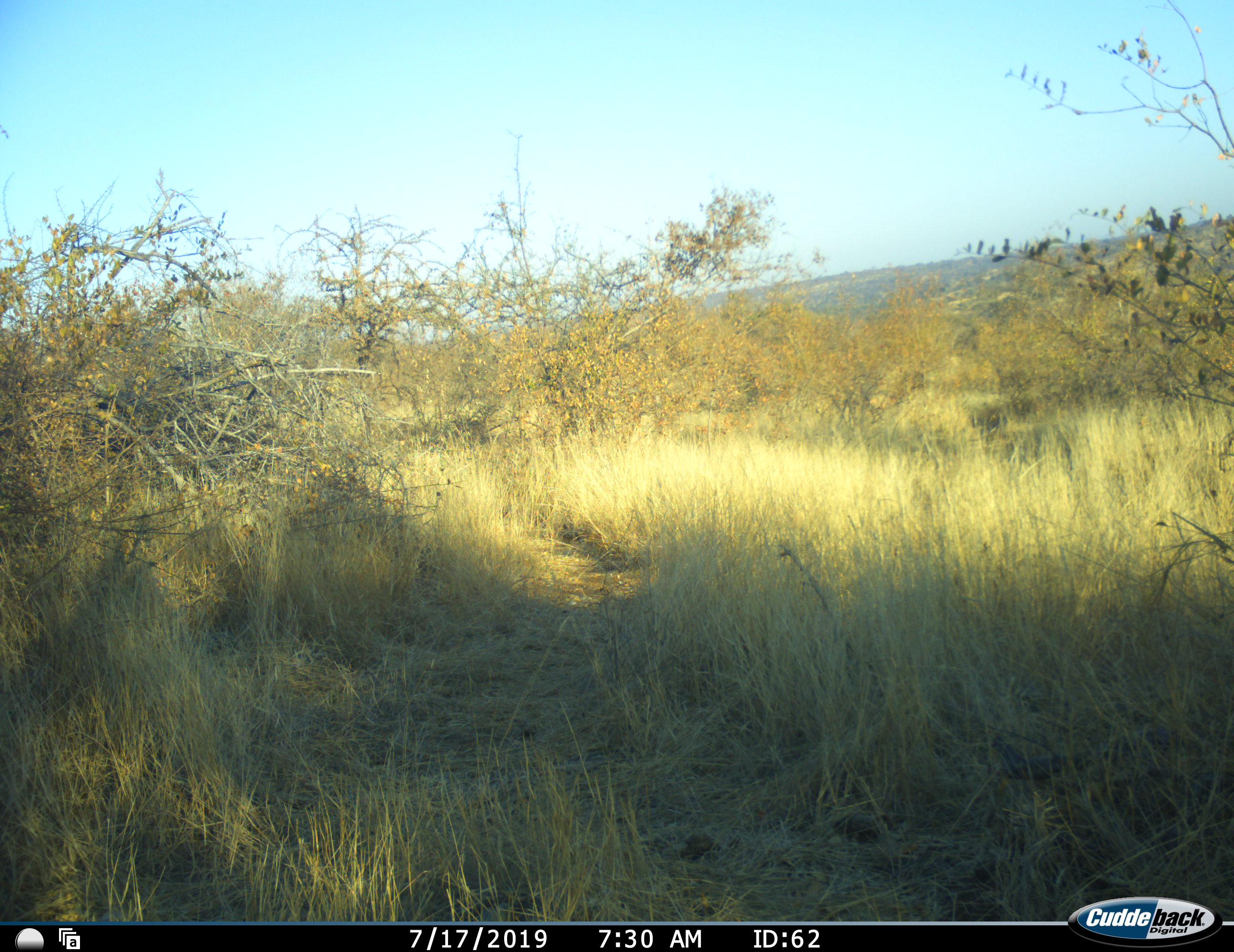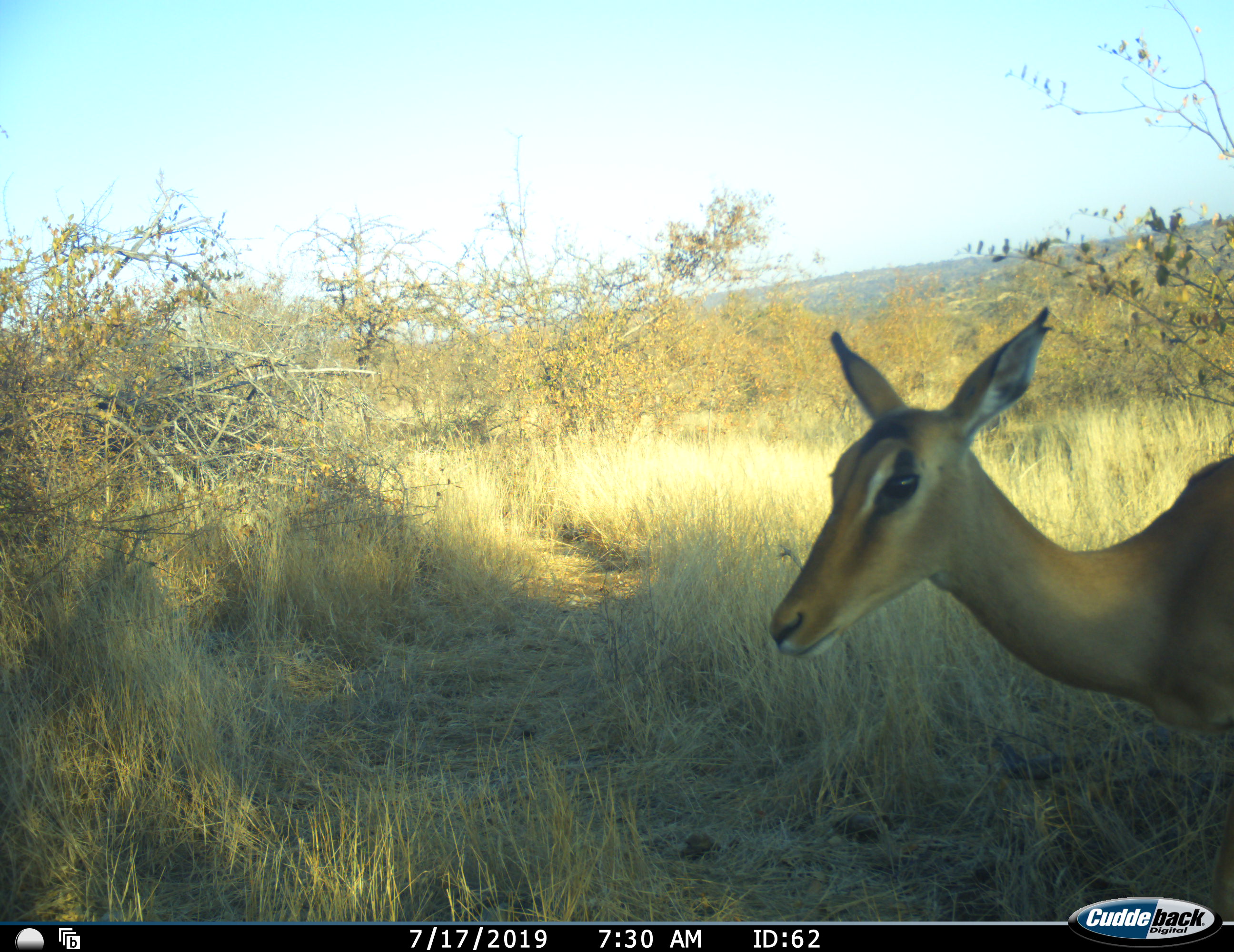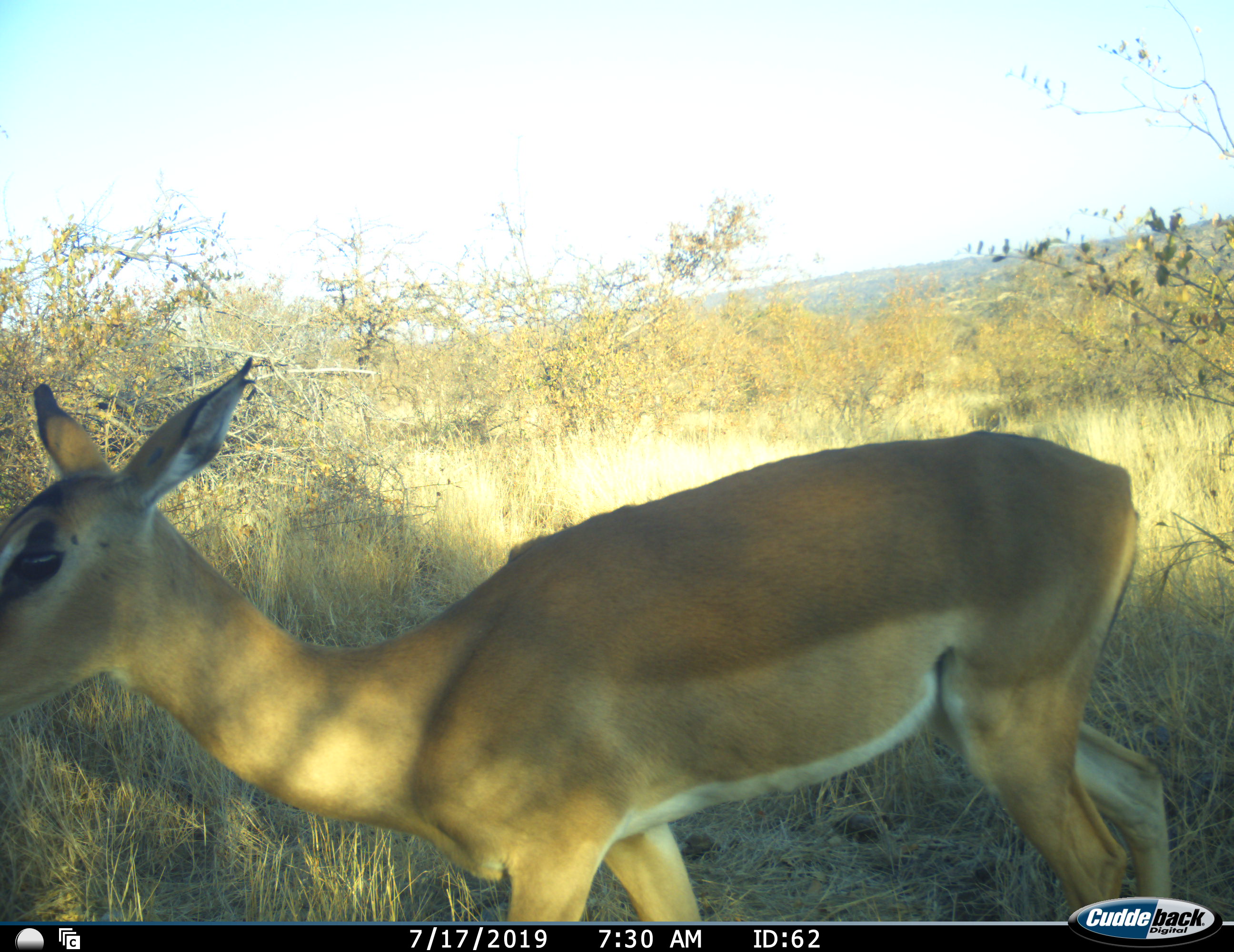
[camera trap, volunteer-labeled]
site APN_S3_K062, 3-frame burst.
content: unidentified animal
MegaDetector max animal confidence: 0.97